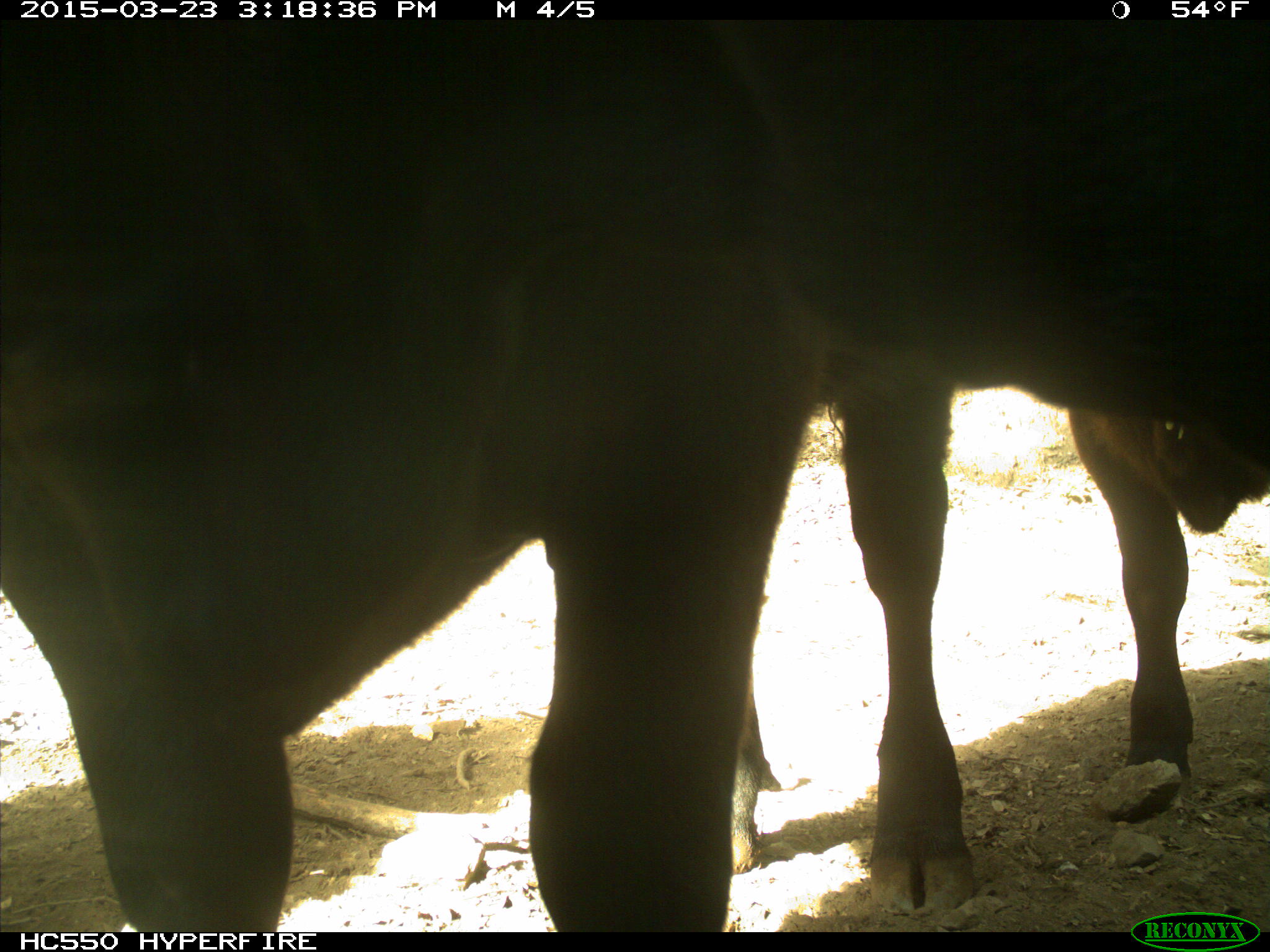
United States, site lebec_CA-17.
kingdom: Animalia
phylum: Chordata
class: Mammalia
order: Artiodactyla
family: Bovidae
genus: Bos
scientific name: Bos taurus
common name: domestic cow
Bos taurus (domestic cow).